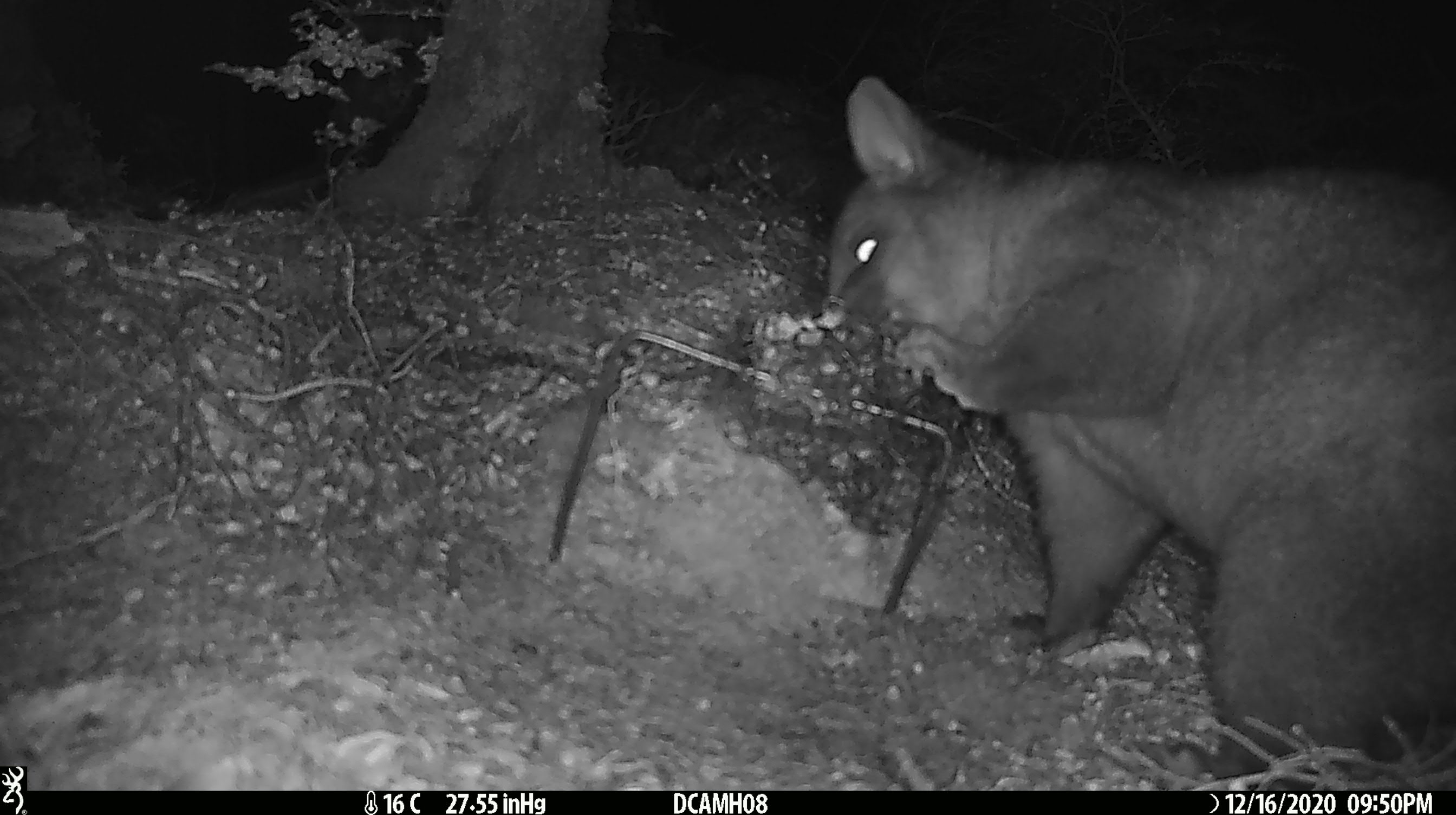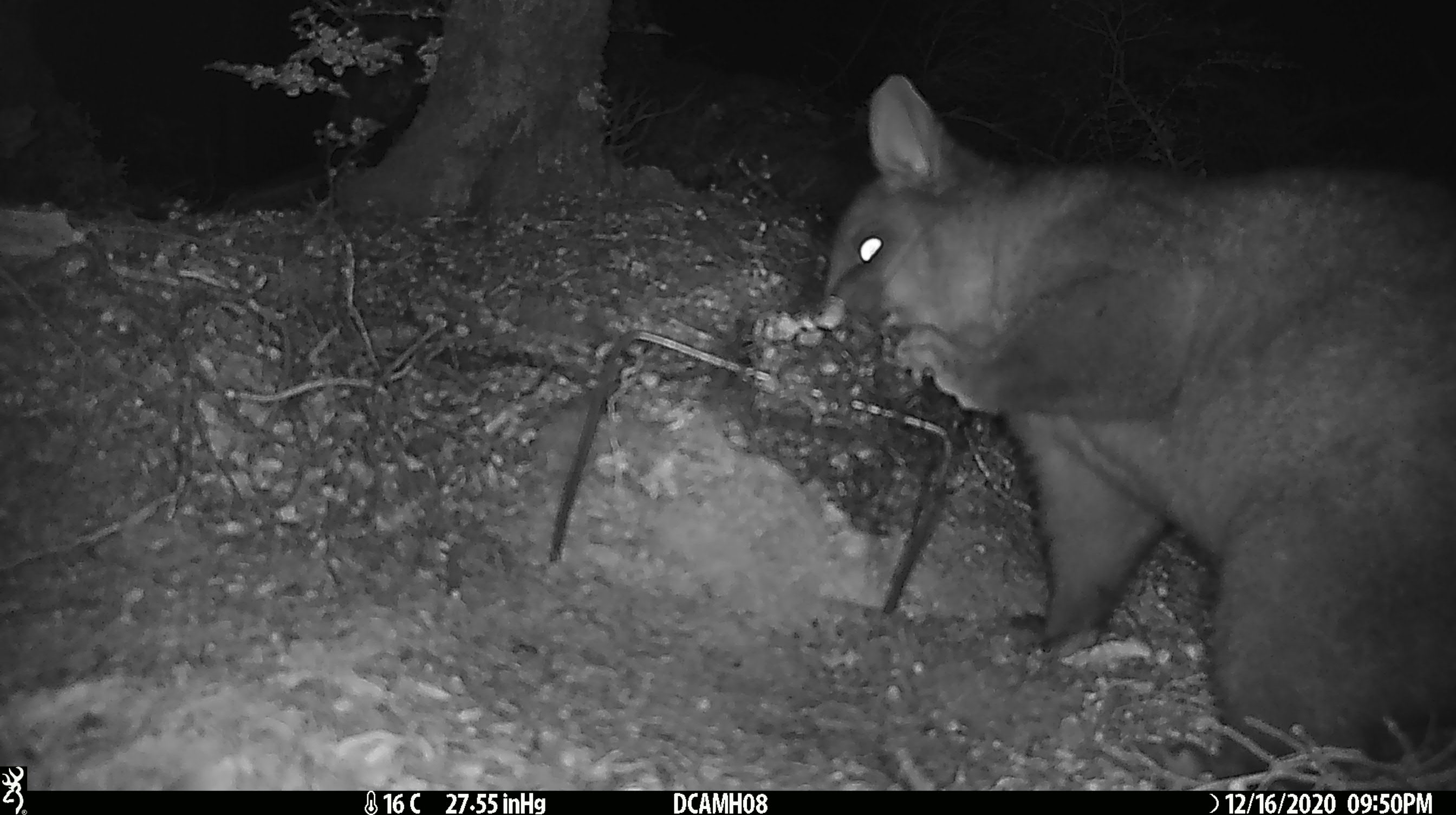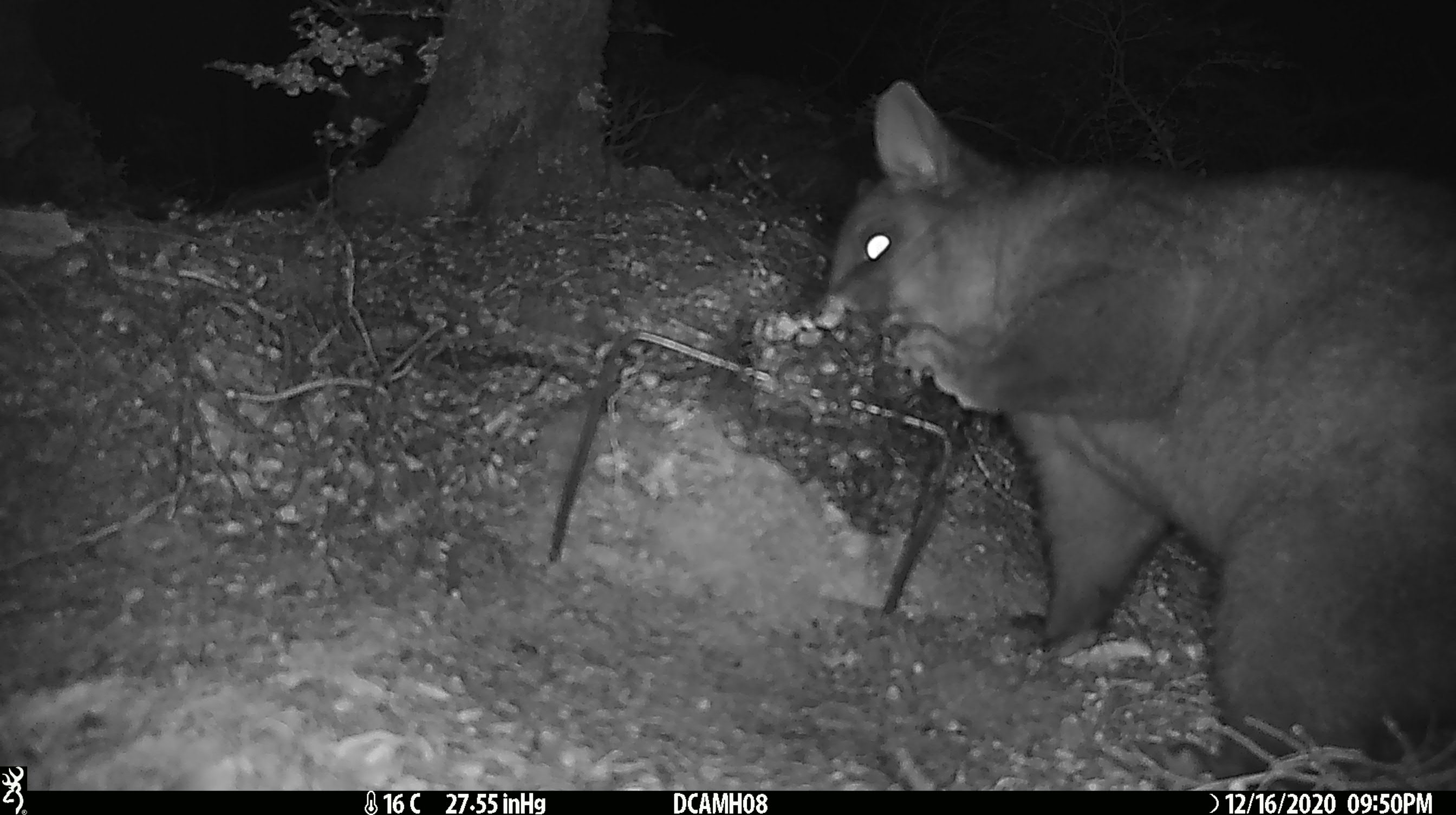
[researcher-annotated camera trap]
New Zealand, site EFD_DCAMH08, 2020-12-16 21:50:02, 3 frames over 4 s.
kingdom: Animalia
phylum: Chordata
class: Mammalia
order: Diprotodontia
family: Phalangeridae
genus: Trichosurus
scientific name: Trichosurus vulpecula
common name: common brushtail possum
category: possum